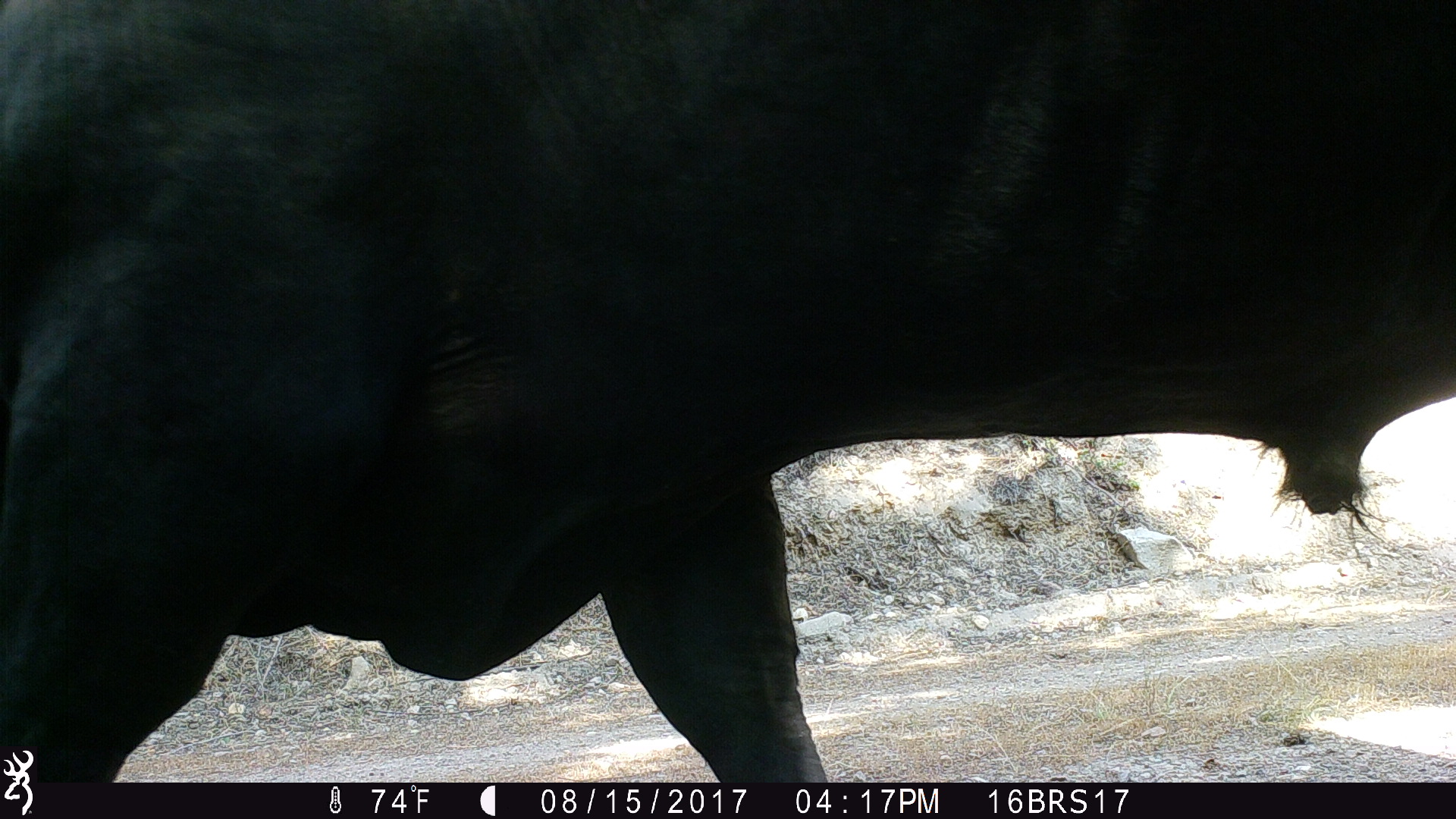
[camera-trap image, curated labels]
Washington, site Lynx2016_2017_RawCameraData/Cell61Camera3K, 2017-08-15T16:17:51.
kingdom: Animalia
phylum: Chordata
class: Mammalia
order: Artiodactyla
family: Bovidae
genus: Bos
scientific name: Bos taurus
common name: domestic cattle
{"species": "domestic cattle (Bos taurus)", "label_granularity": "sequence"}